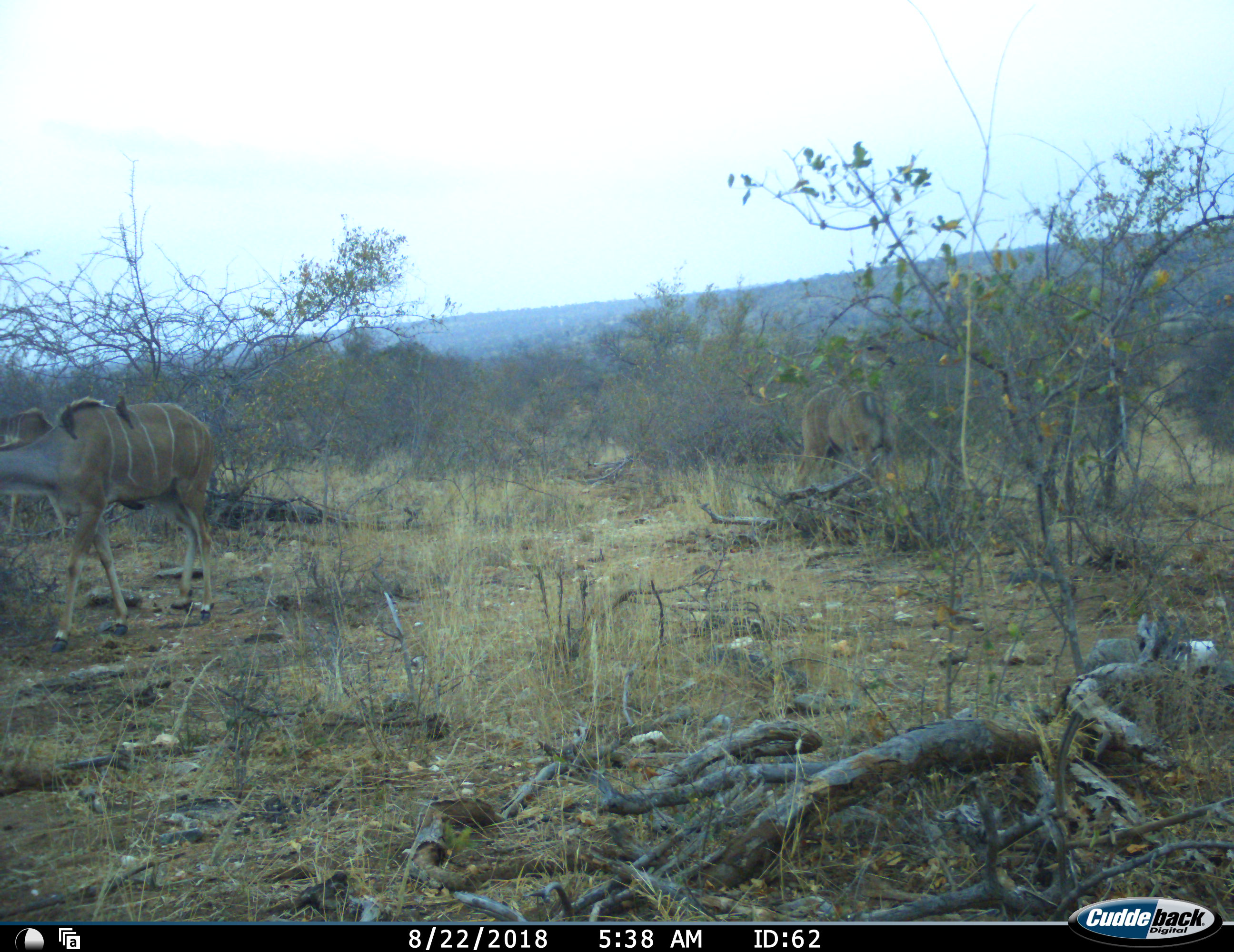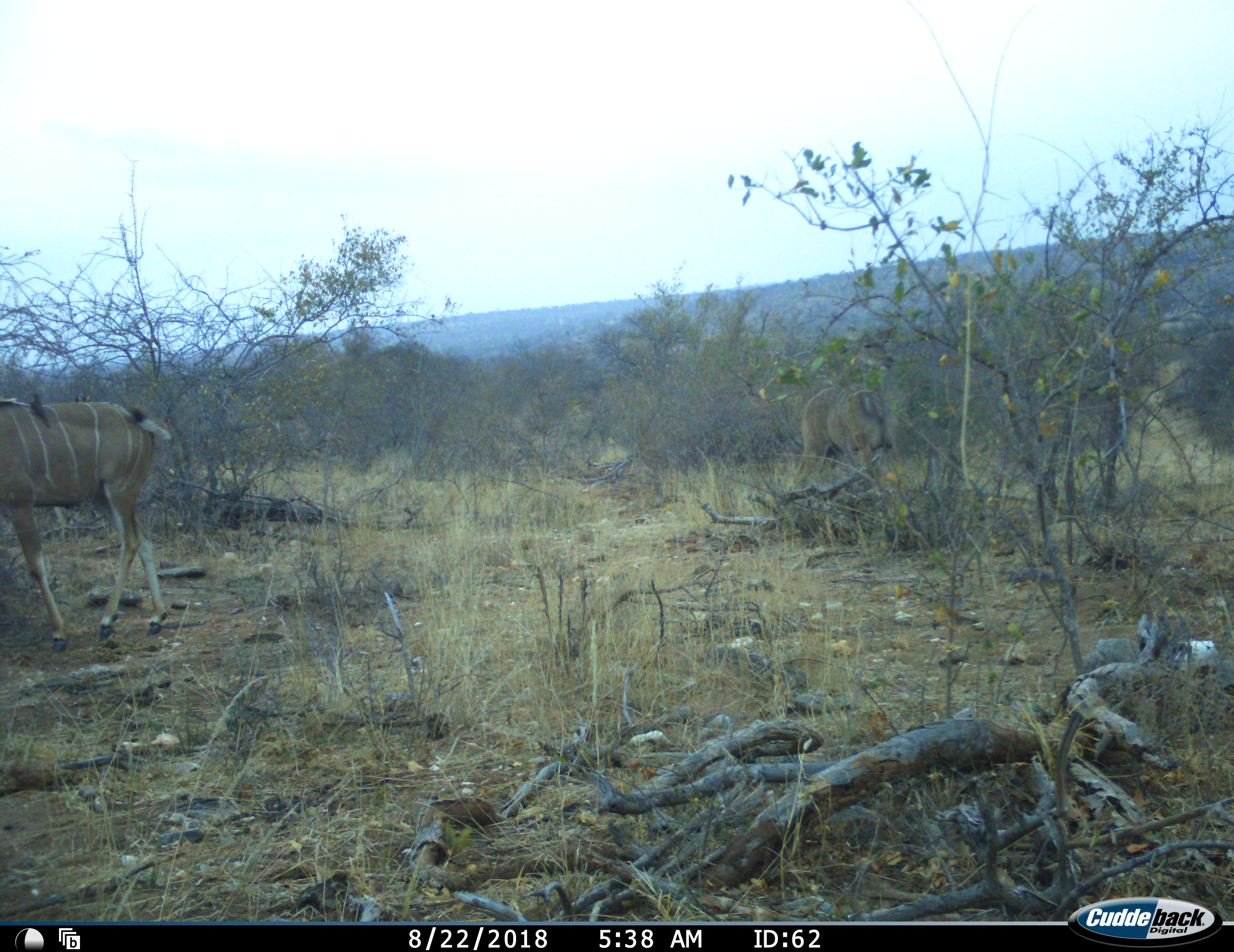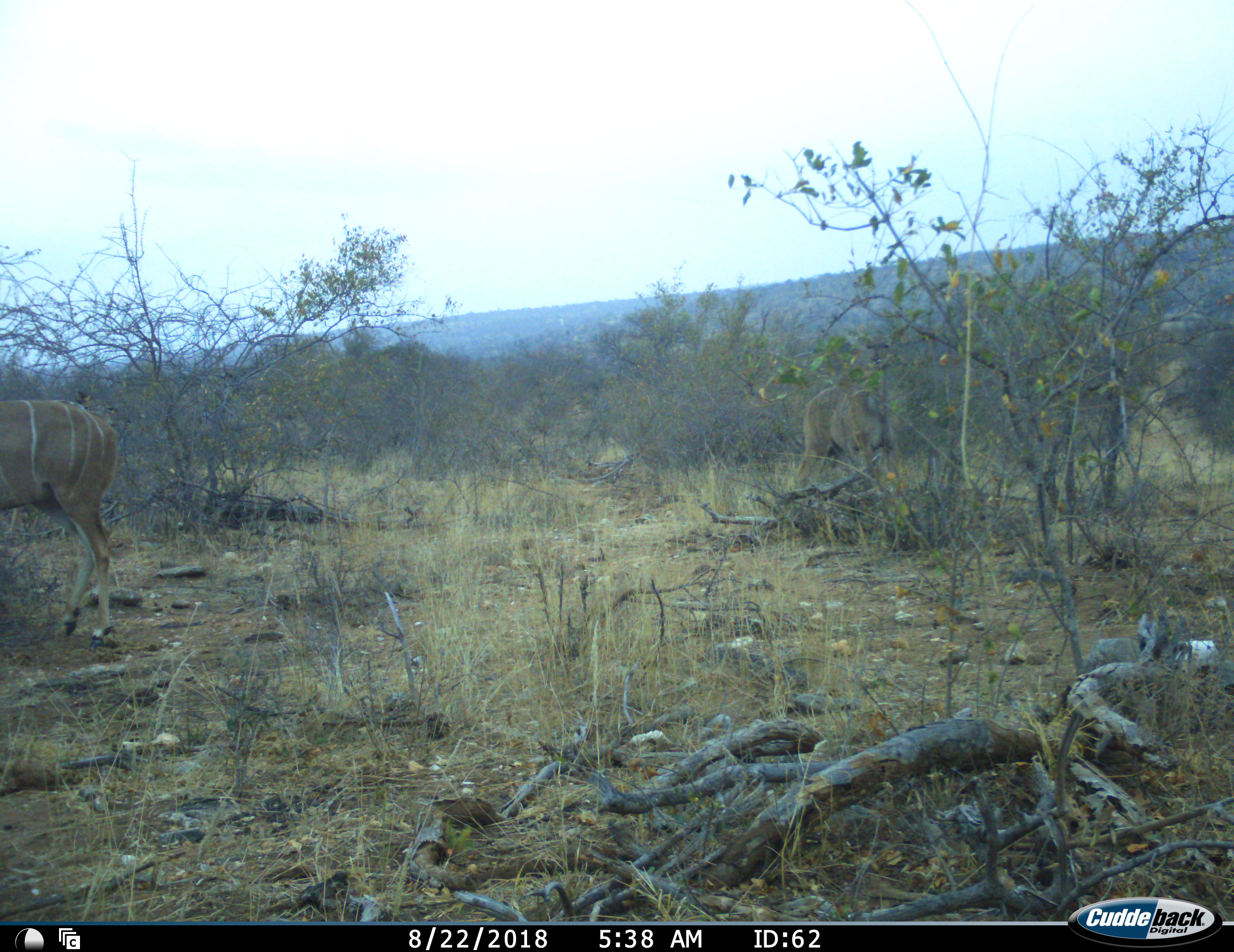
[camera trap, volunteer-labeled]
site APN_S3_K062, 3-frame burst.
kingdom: Animalia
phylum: Chordata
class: Mammalia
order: Artiodactyla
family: Bovidae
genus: Tragelaphus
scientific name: Tragelaphus angasii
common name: nyala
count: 2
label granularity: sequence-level